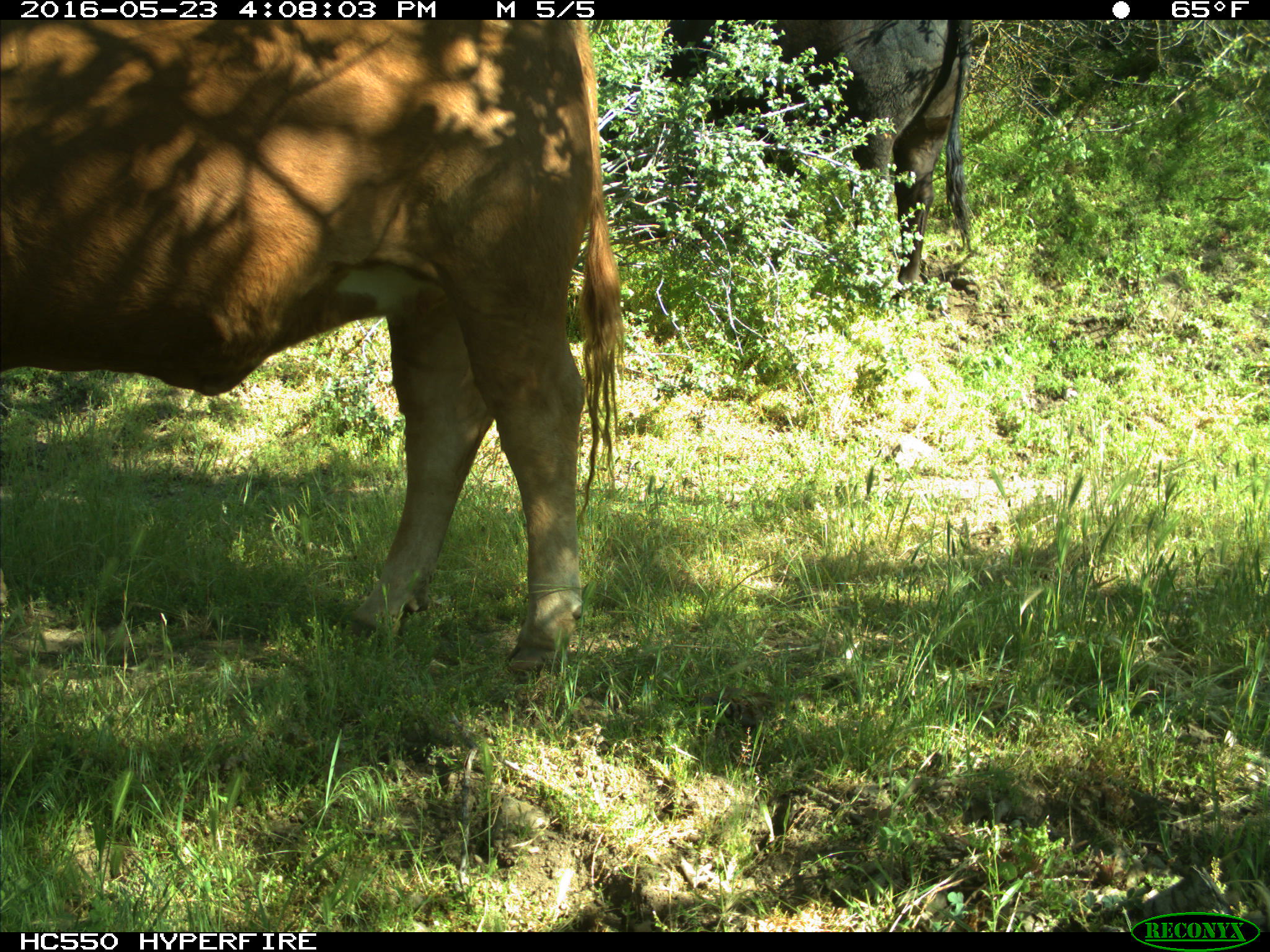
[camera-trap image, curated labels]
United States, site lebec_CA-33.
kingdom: Animalia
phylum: Chordata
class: Mammalia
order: Artiodactyla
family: Bovidae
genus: Bos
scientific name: Bos taurus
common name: domestic cow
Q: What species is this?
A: Bos taurus (domestic cow).